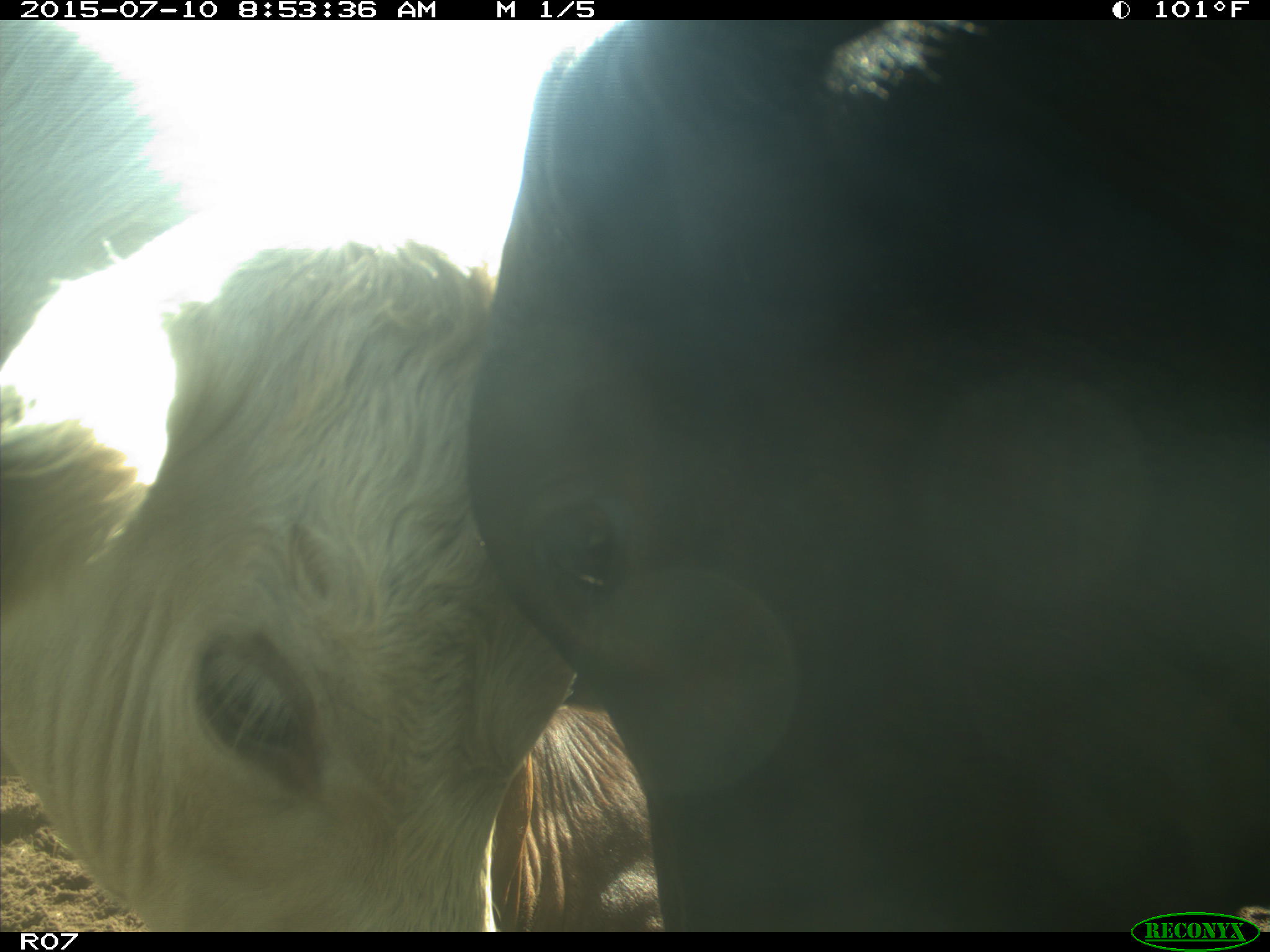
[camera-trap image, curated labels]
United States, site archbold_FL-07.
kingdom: Animalia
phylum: Chordata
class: Mammalia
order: Artiodactyla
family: Bovidae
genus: Bos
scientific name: Bos taurus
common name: domestic cow